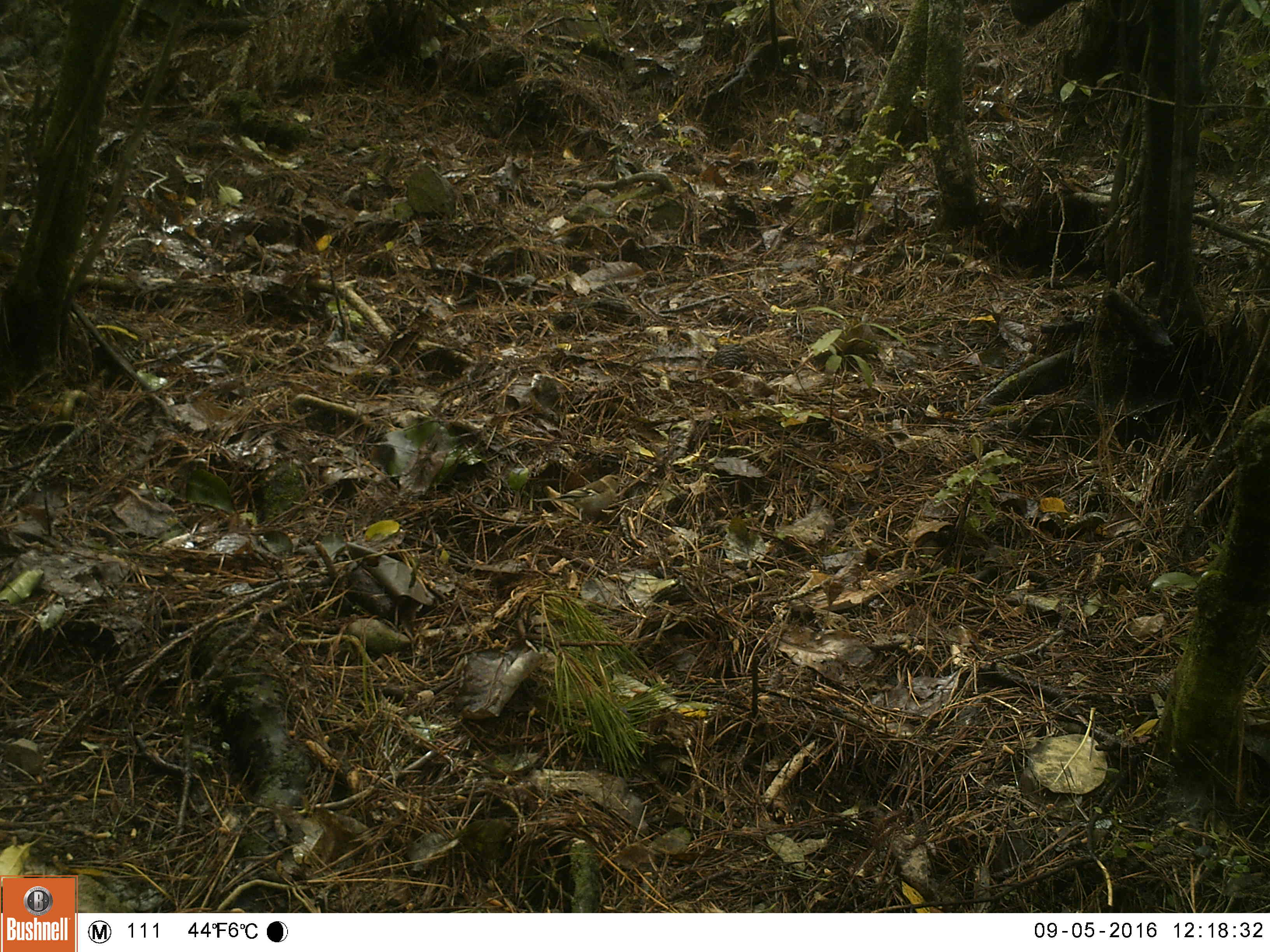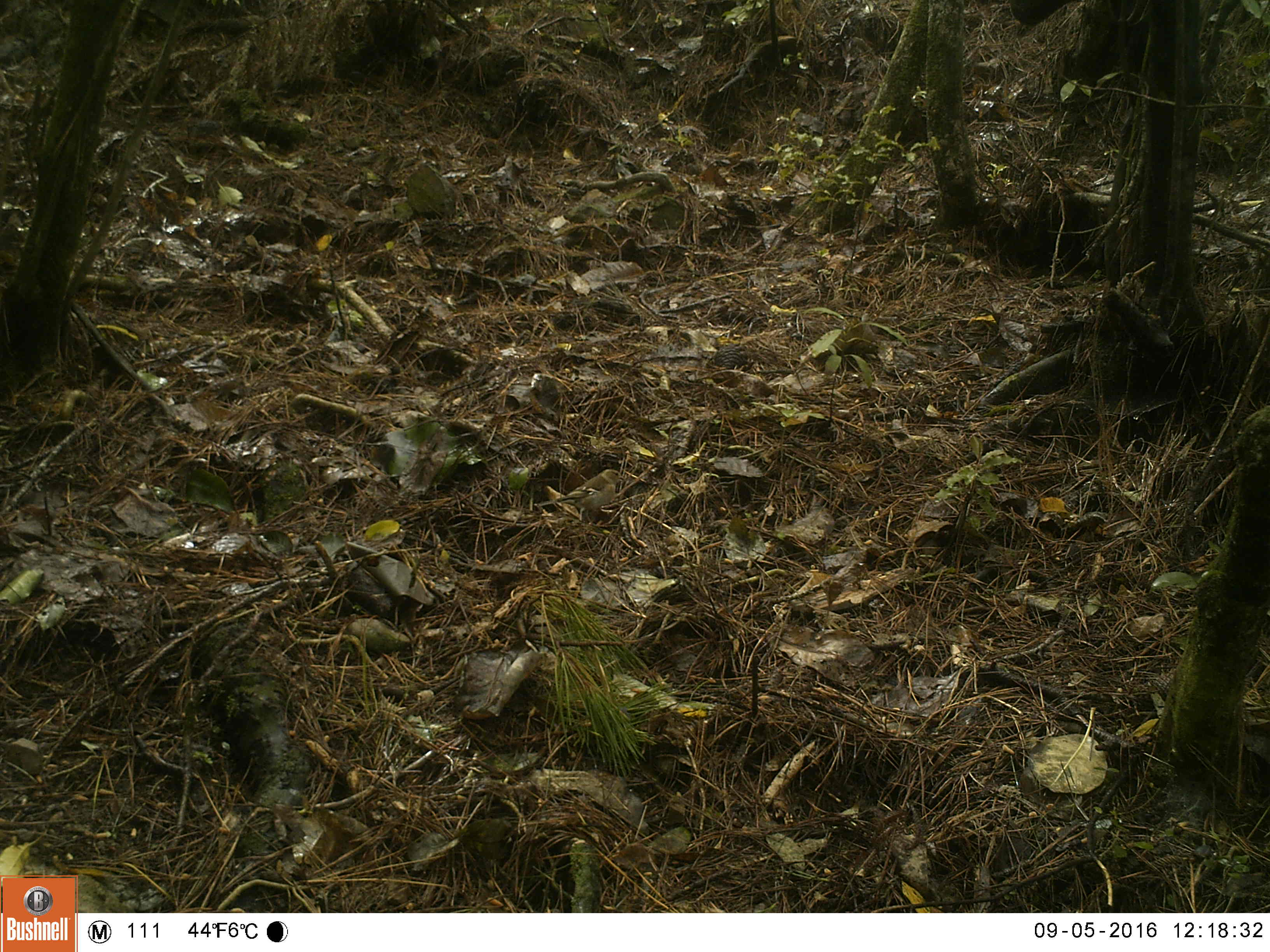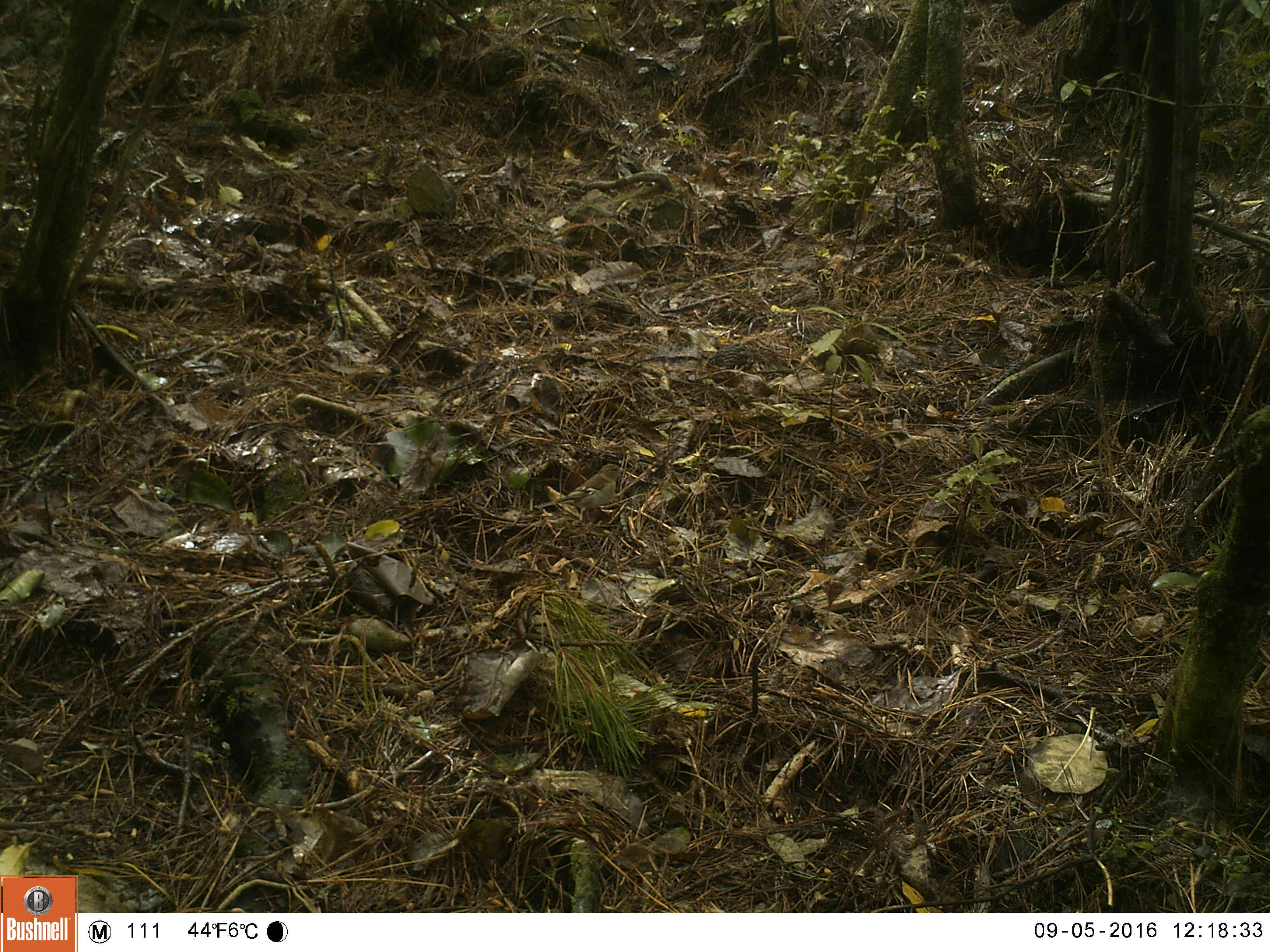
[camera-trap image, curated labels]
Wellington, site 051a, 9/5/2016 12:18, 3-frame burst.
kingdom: Animalia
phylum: Chordata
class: Aves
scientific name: Aves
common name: bird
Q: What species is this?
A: Bird (Aves).